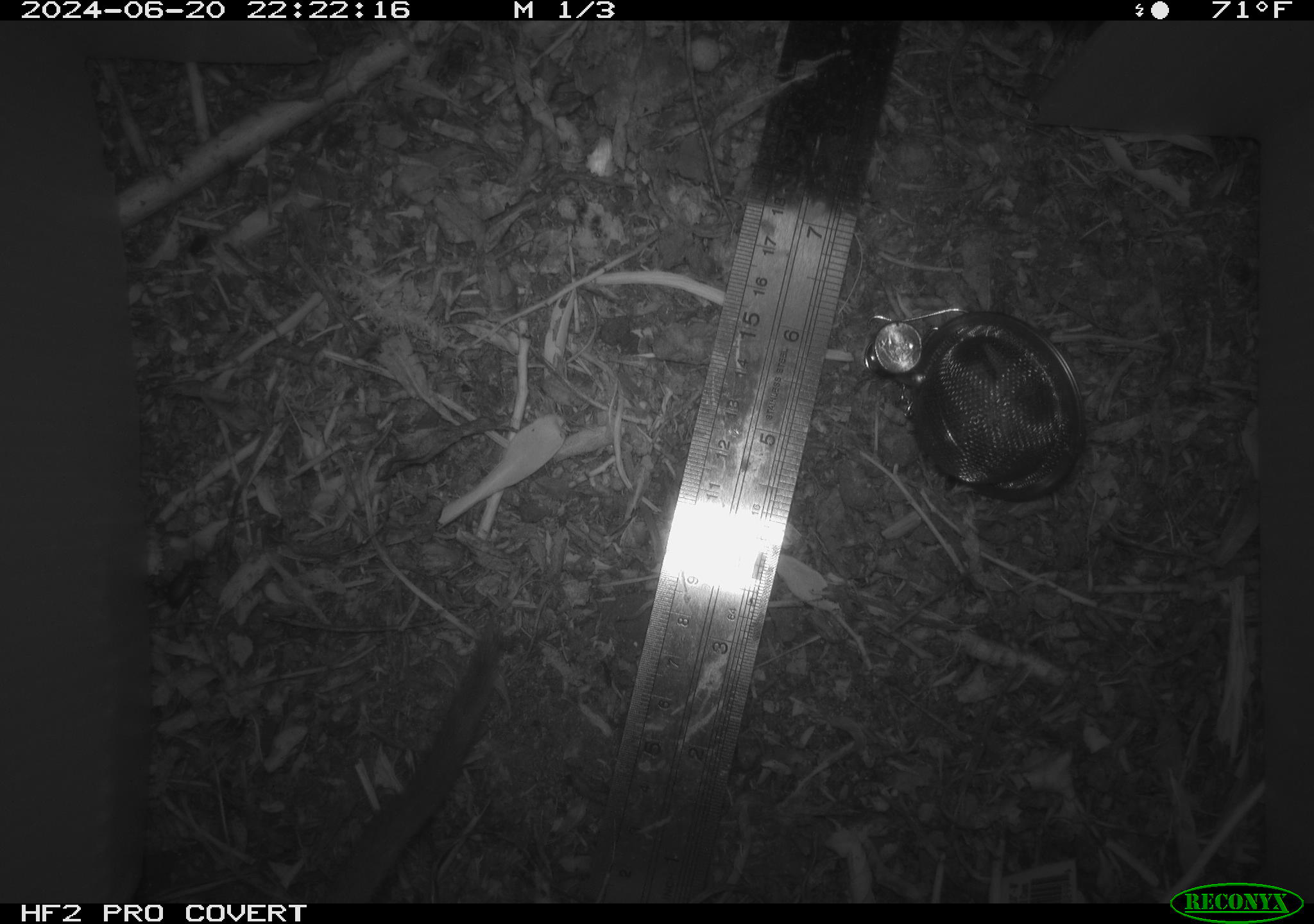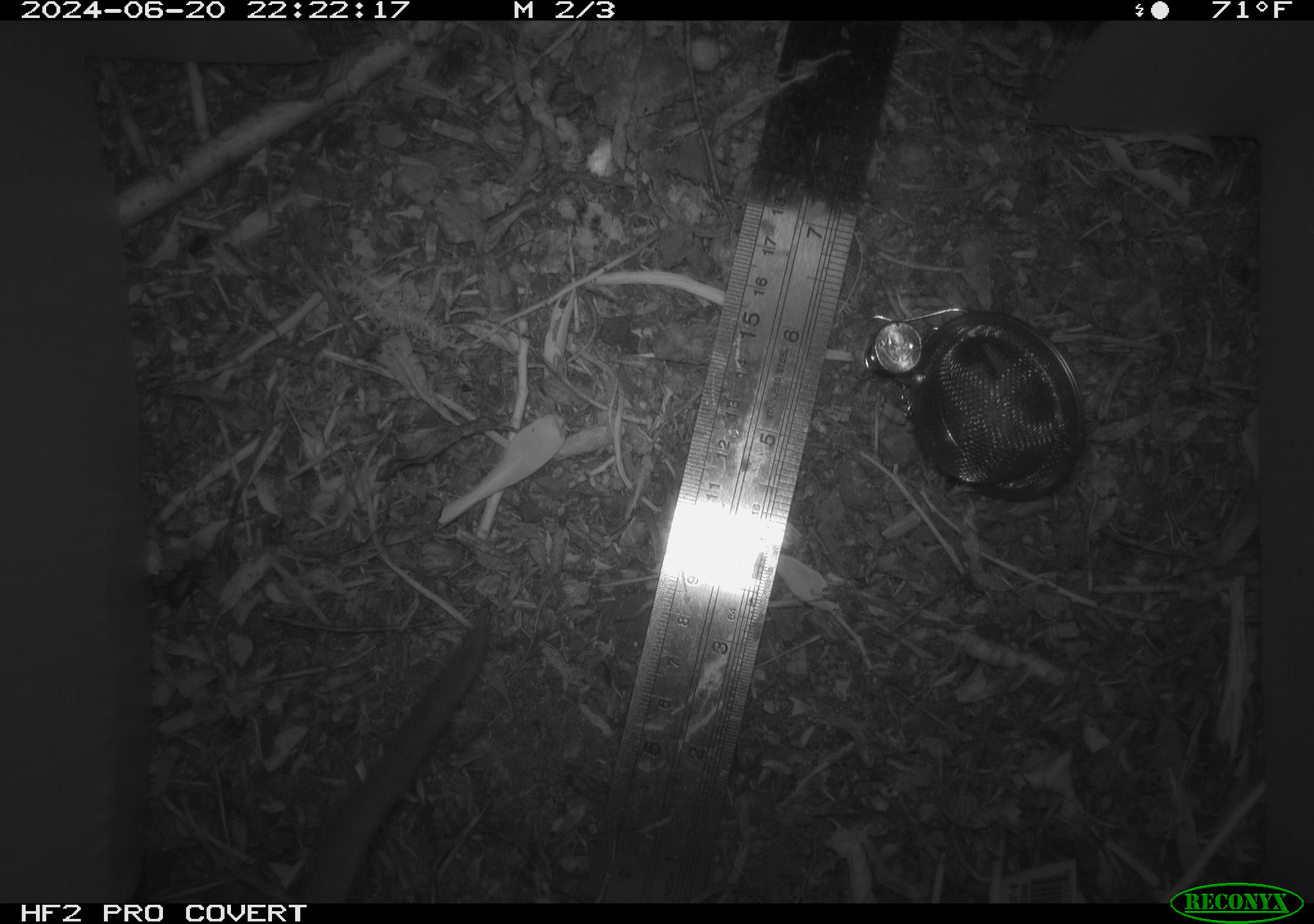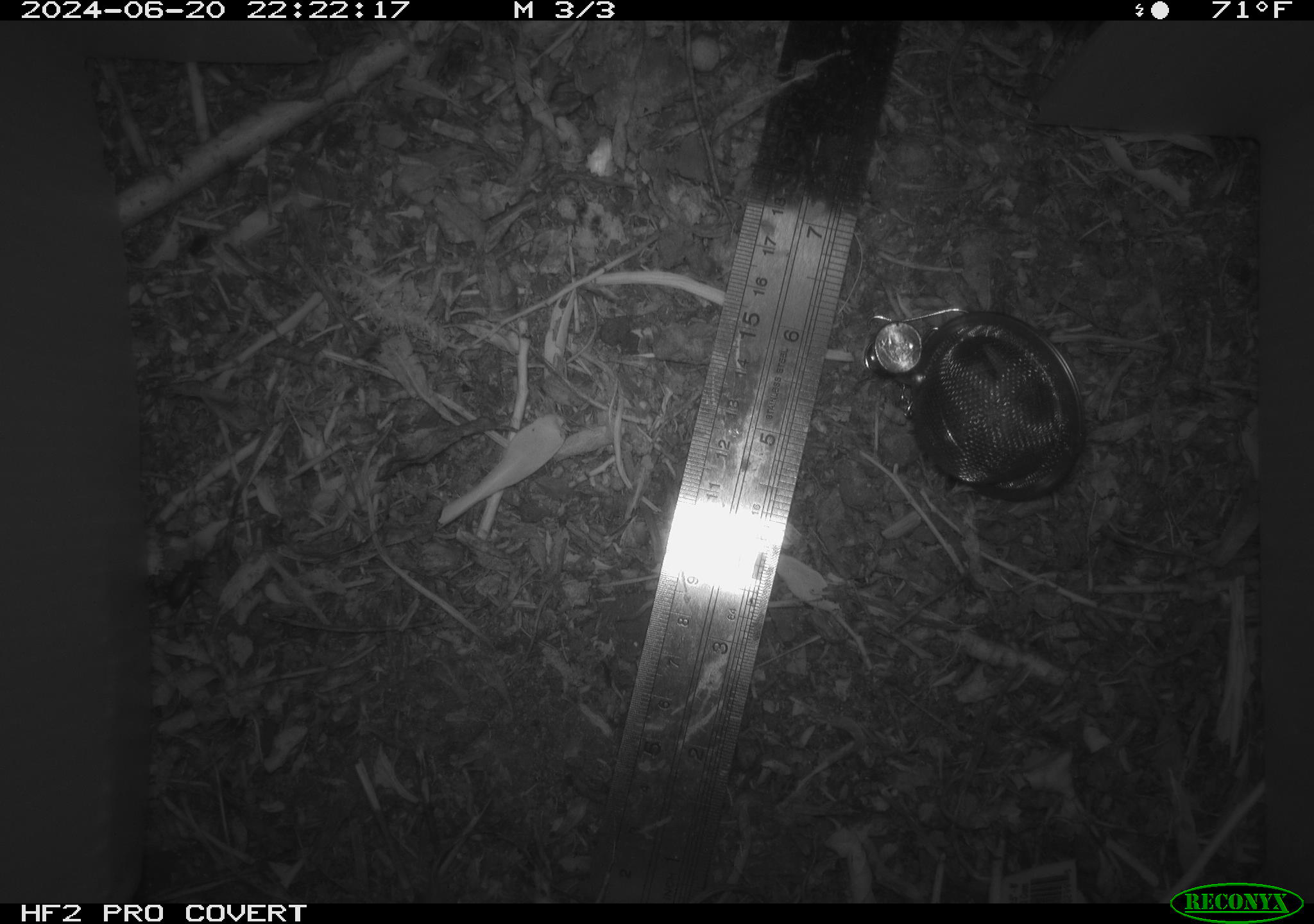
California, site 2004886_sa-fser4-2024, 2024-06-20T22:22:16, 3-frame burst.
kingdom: Animalia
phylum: Chordata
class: Mammalia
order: Rodentia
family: Sciuridae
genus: Neotamias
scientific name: Neotamias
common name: western chipmunks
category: neotamias species